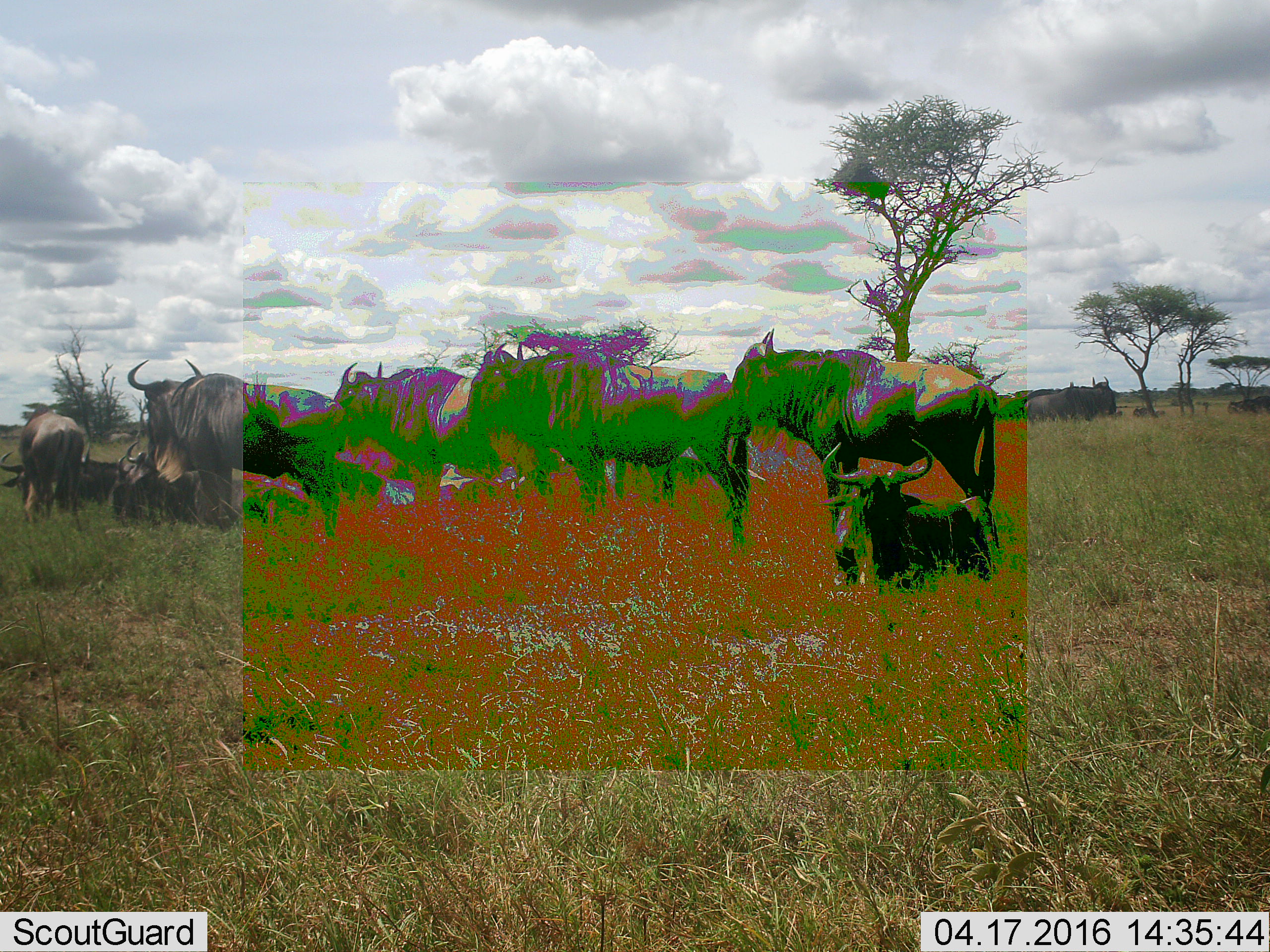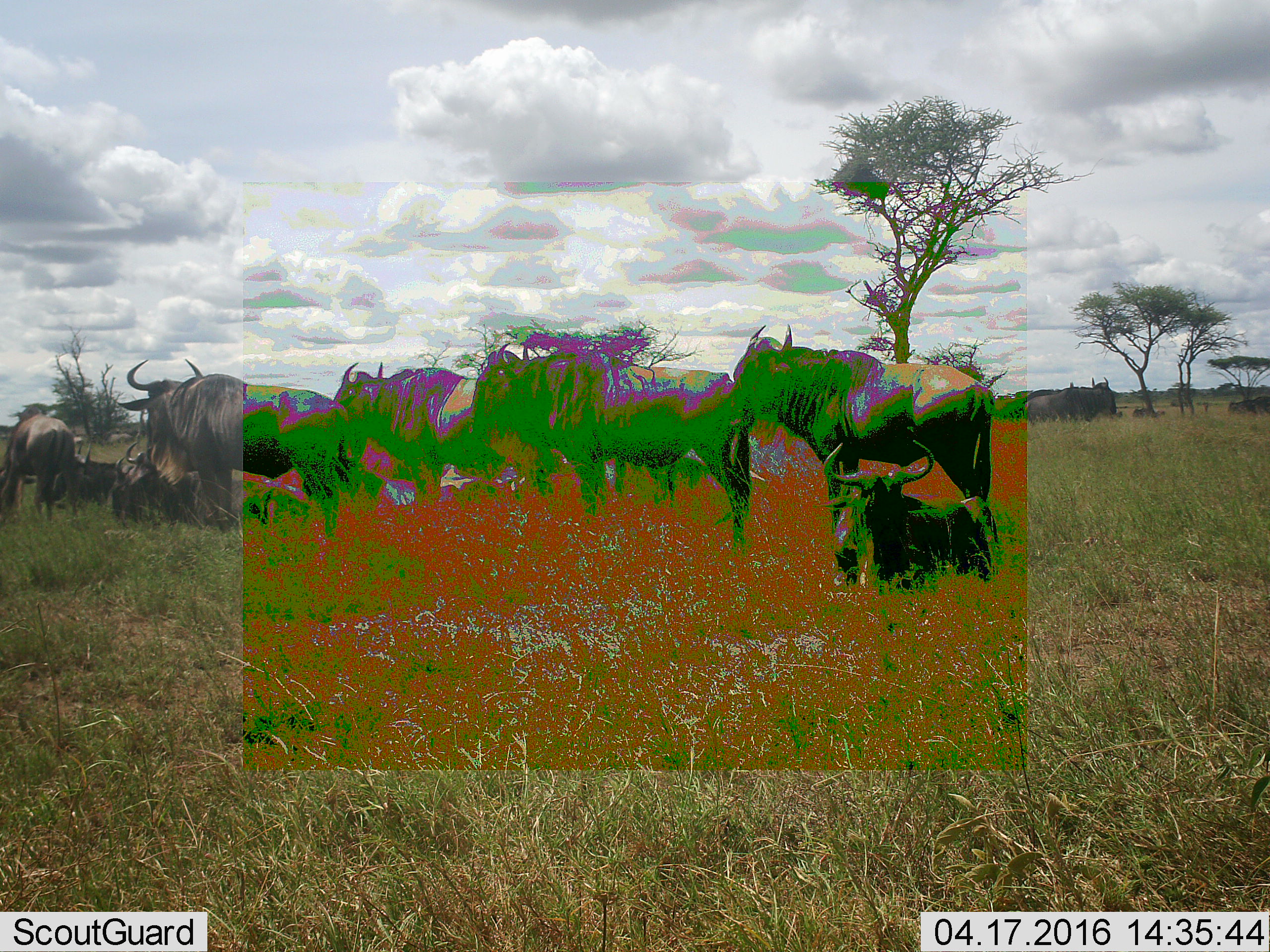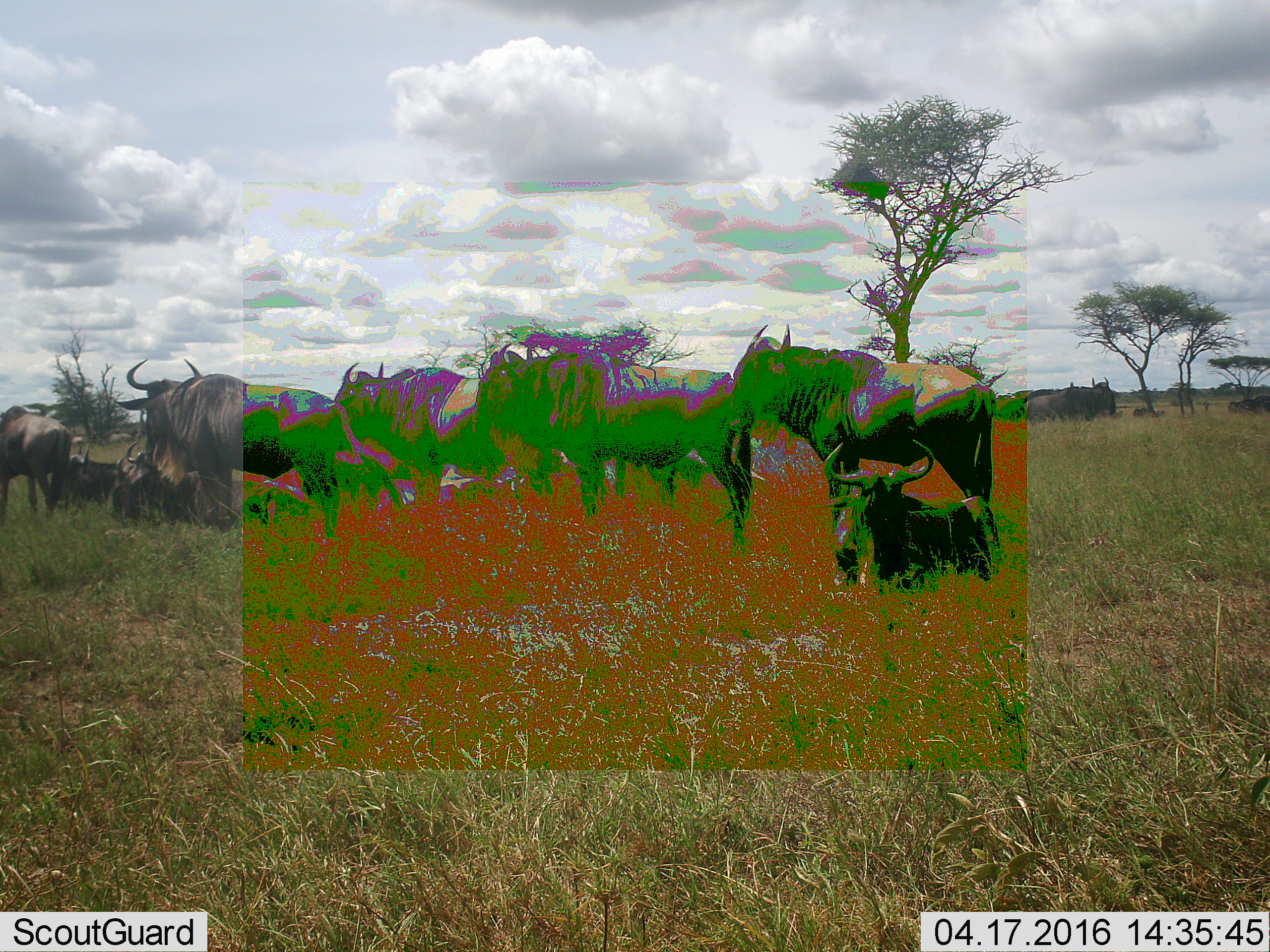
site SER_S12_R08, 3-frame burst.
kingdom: Animalia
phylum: Chordata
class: Mammalia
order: Artiodactyla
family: Bovidae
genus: Connochaetes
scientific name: Connochaetes taurinus taurinus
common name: blue wildebeest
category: wildebeestblue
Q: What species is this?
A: Wildebeestblue (blue wildebeest) (Connochaetes taurinus taurinus).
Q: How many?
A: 11-50.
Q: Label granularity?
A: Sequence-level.